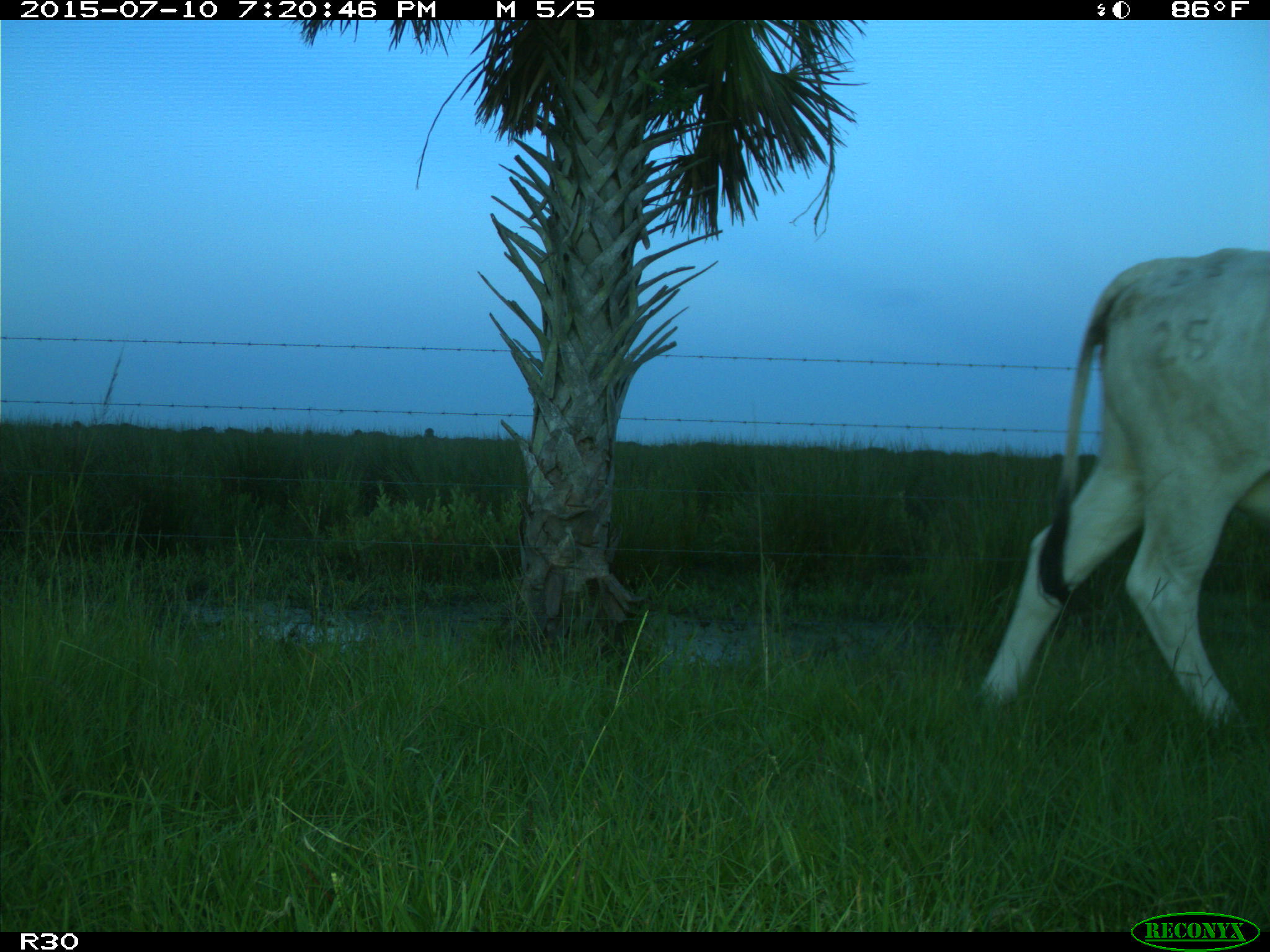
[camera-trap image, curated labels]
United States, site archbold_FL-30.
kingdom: Animalia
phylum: Chordata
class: Mammalia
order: Artiodactyla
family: Bovidae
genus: Bos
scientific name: Bos taurus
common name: domestic cow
Bos taurus (domestic cow).